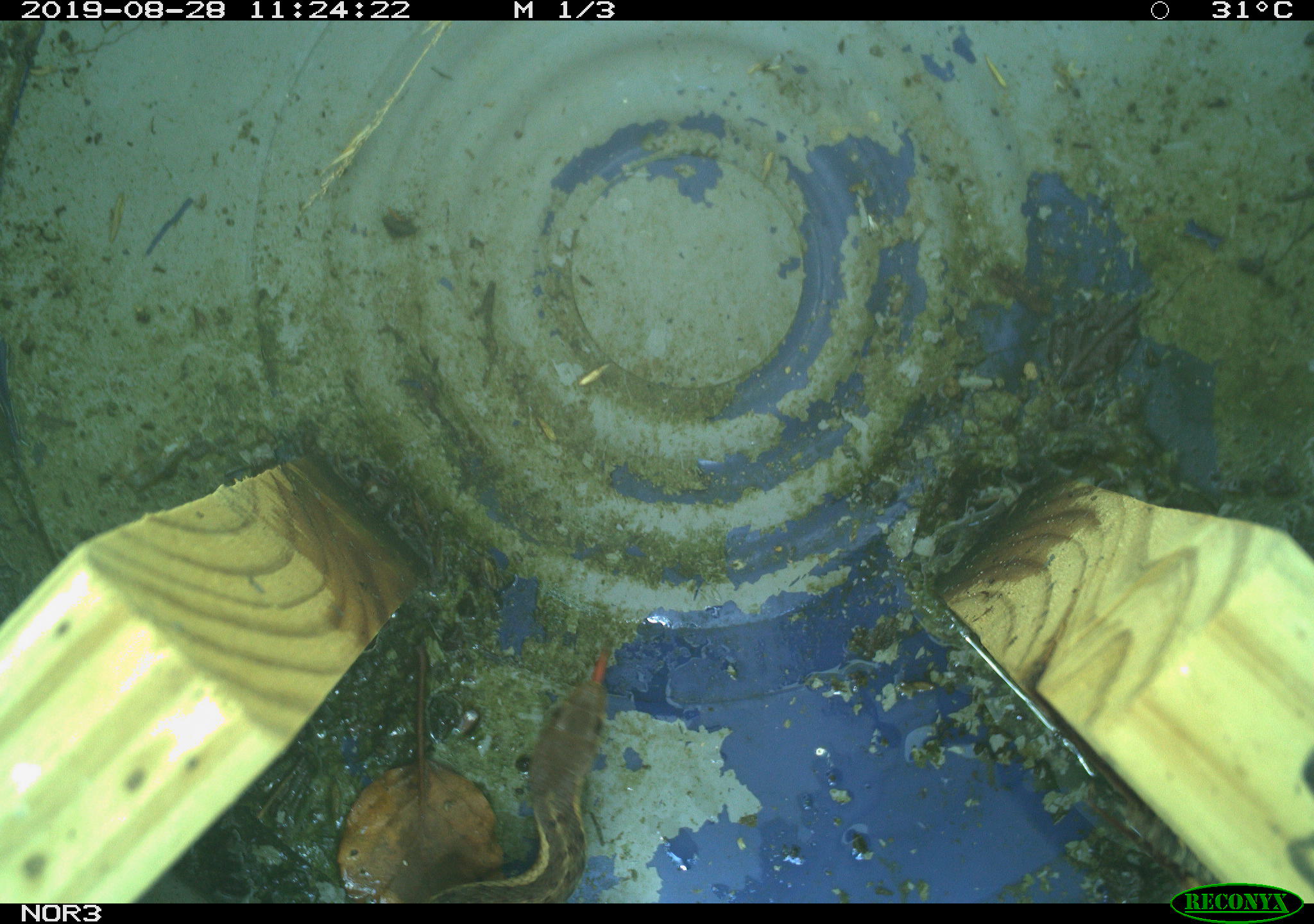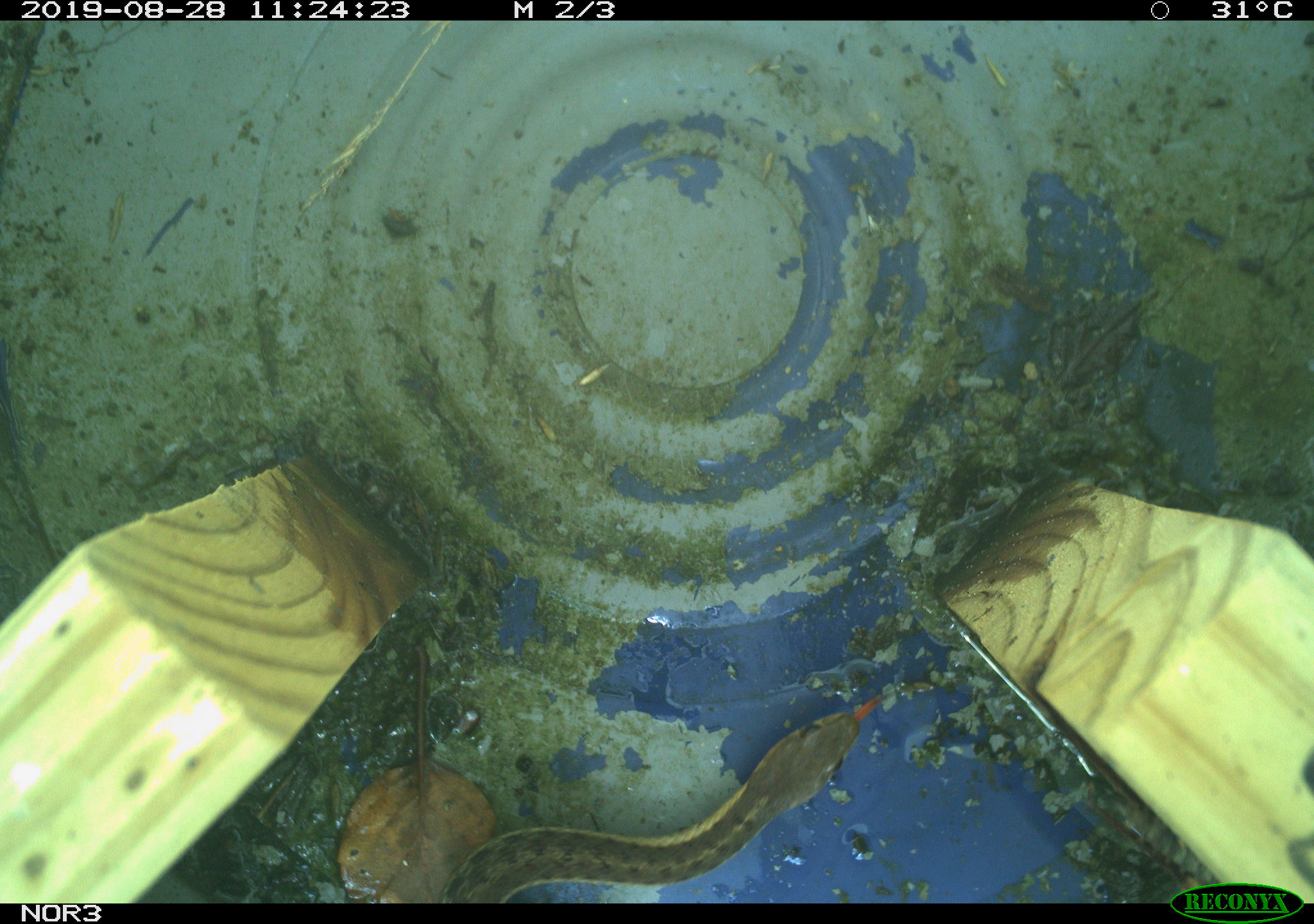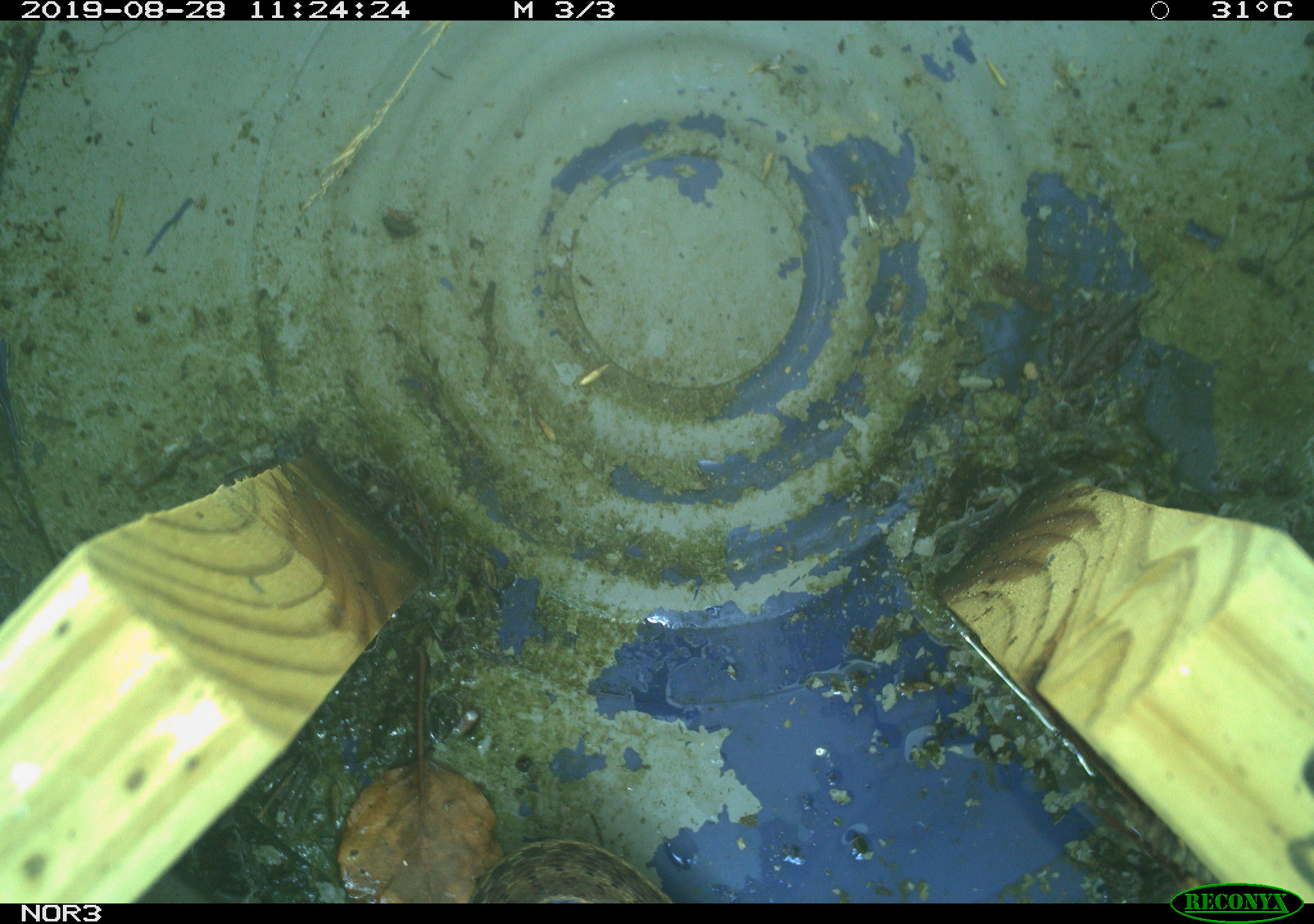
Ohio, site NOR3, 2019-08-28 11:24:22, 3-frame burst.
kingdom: Animalia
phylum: Chordata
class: Reptilia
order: Squamata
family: Colubridae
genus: Thamnophis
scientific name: Thamnophis sirtalis sirtalis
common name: eastern gartersnake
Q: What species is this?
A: Eastern gartersnake (Thamnophis sirtalis sirtalis).